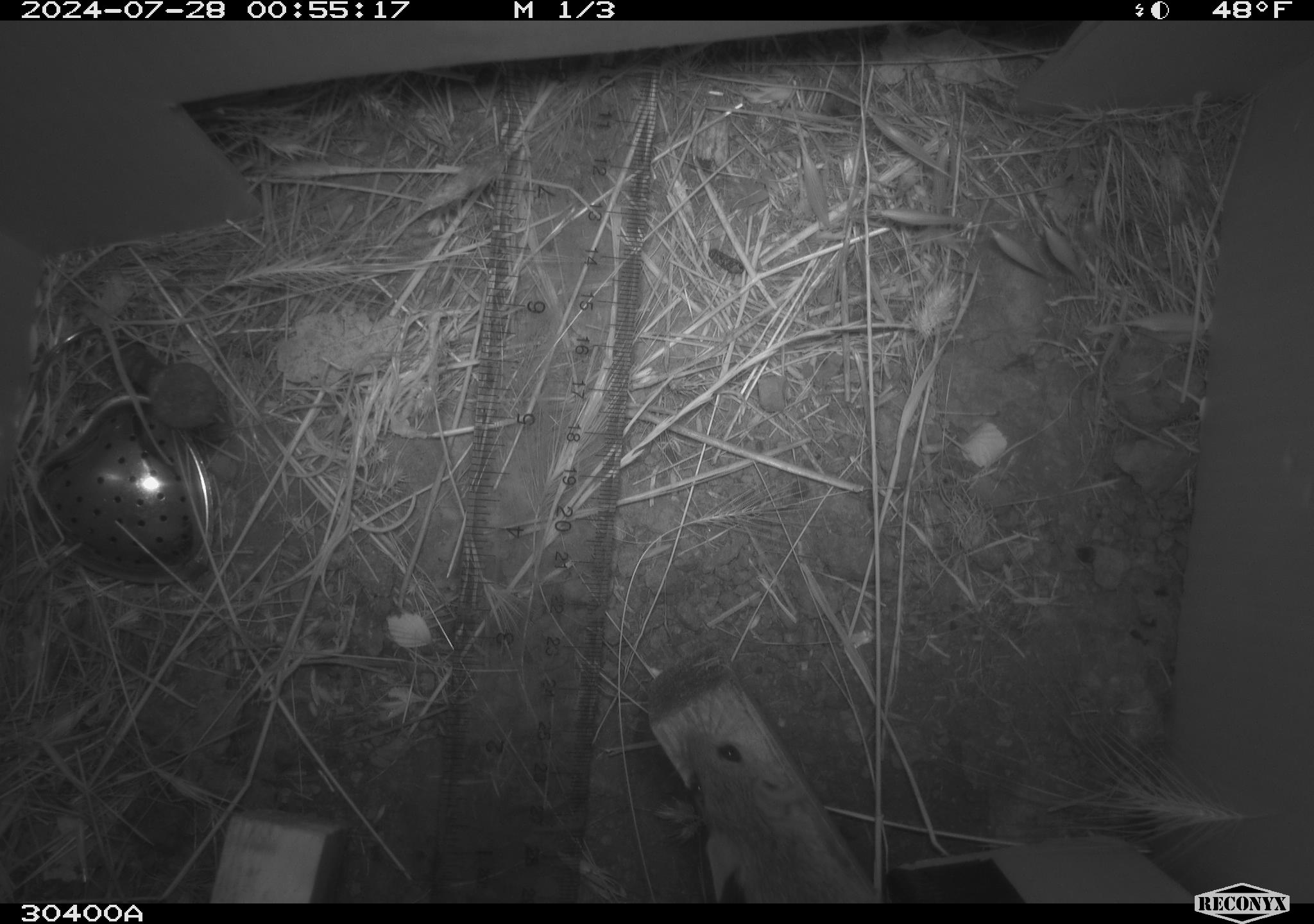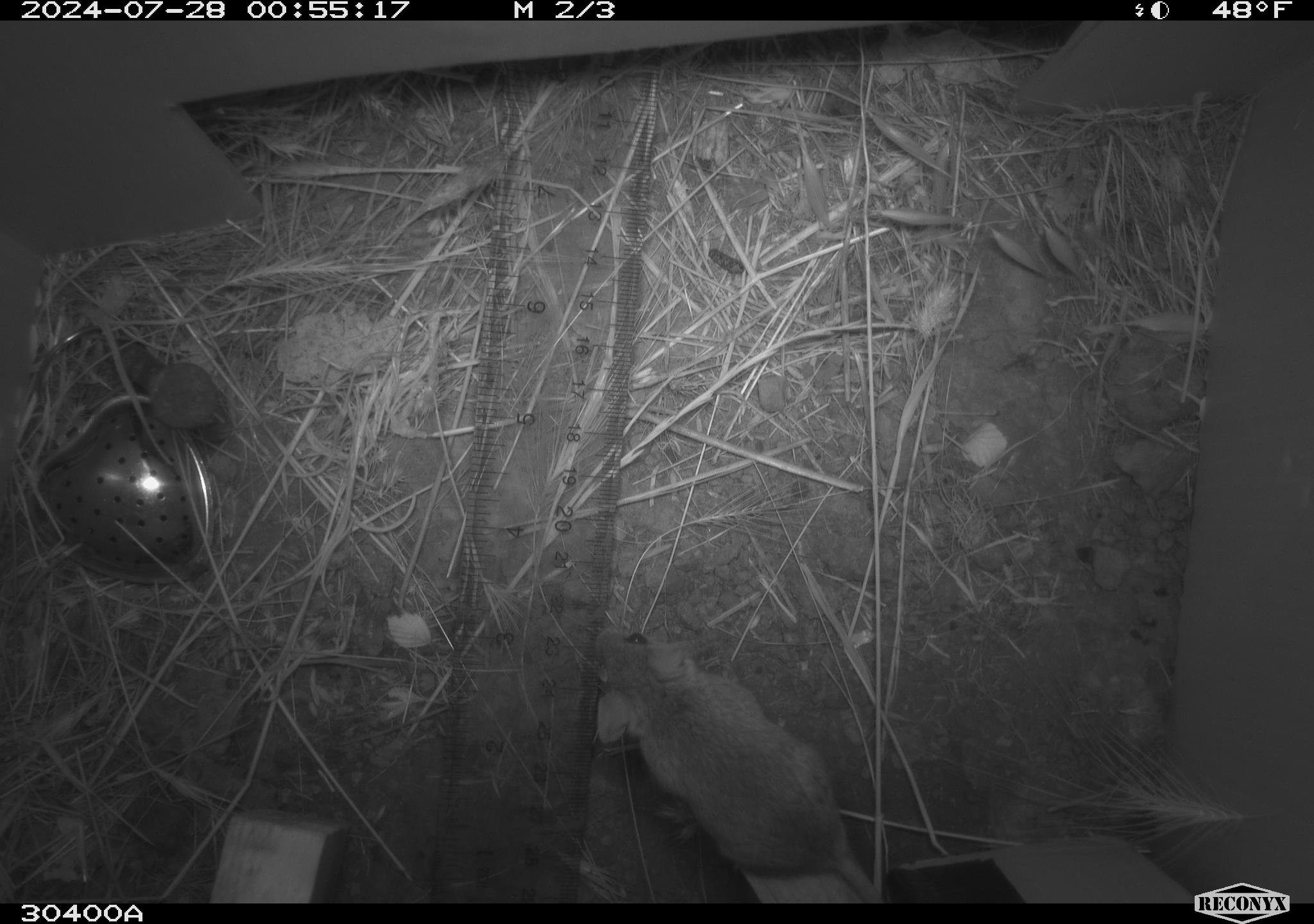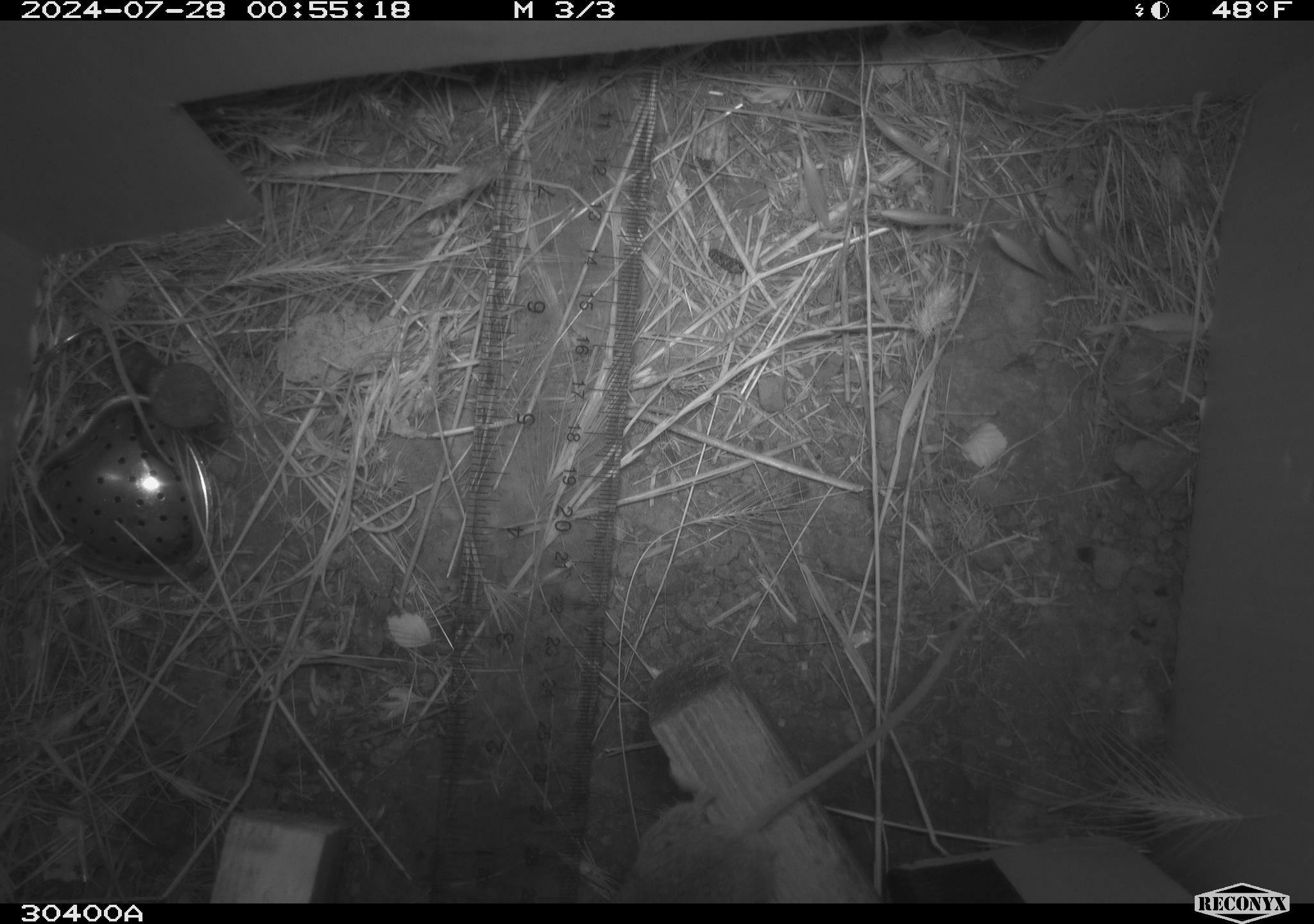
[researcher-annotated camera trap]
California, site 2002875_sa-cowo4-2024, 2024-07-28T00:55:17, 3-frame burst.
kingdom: Animalia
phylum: Chordata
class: Mammalia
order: Rodentia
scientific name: Rodentia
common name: mouse species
Mouse species (Rodentia).